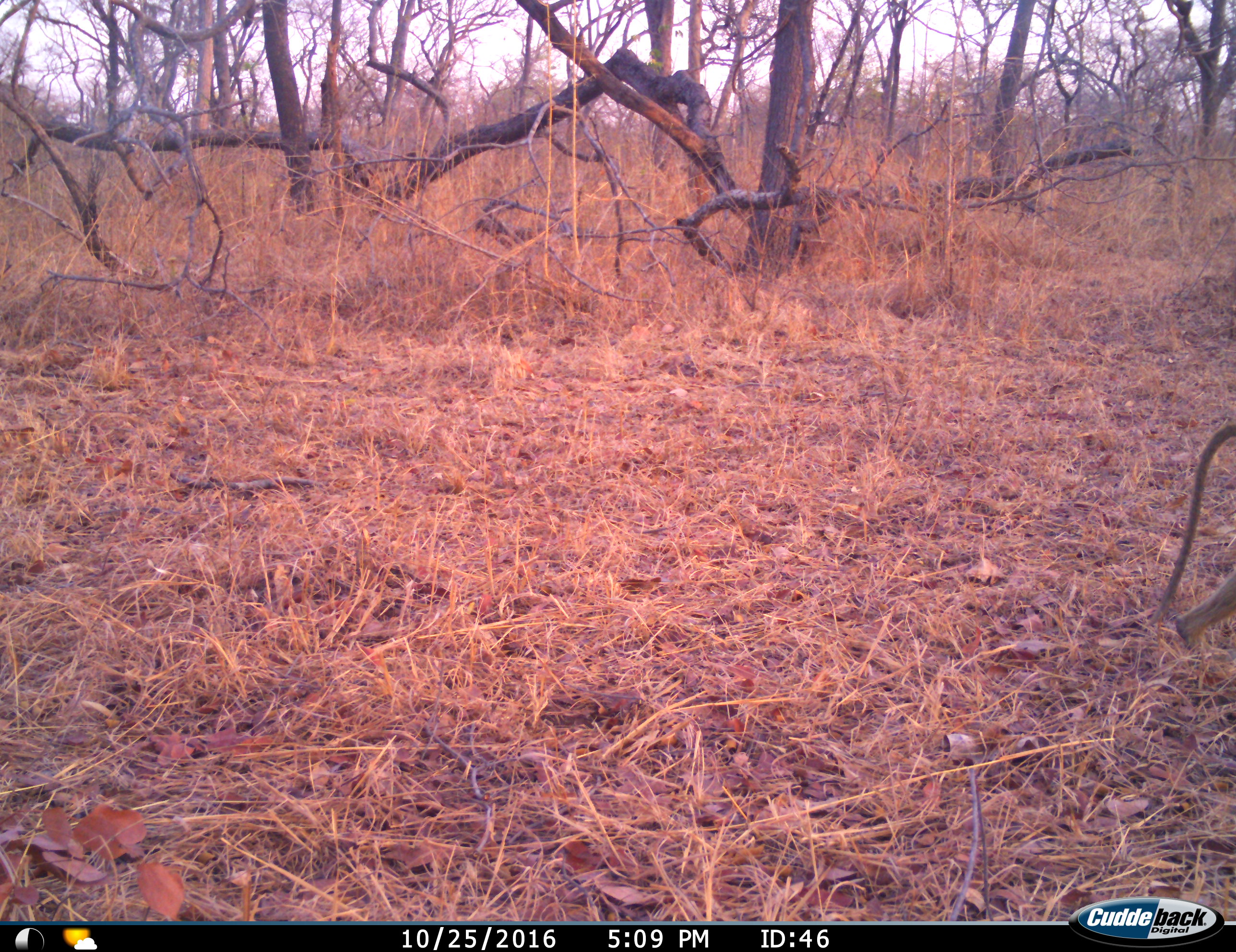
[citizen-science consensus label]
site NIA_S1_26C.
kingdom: Animalia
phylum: Chordata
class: Mammalia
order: Primates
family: Cercopithecidae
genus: Papio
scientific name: Papio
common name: baboon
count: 1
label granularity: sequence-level